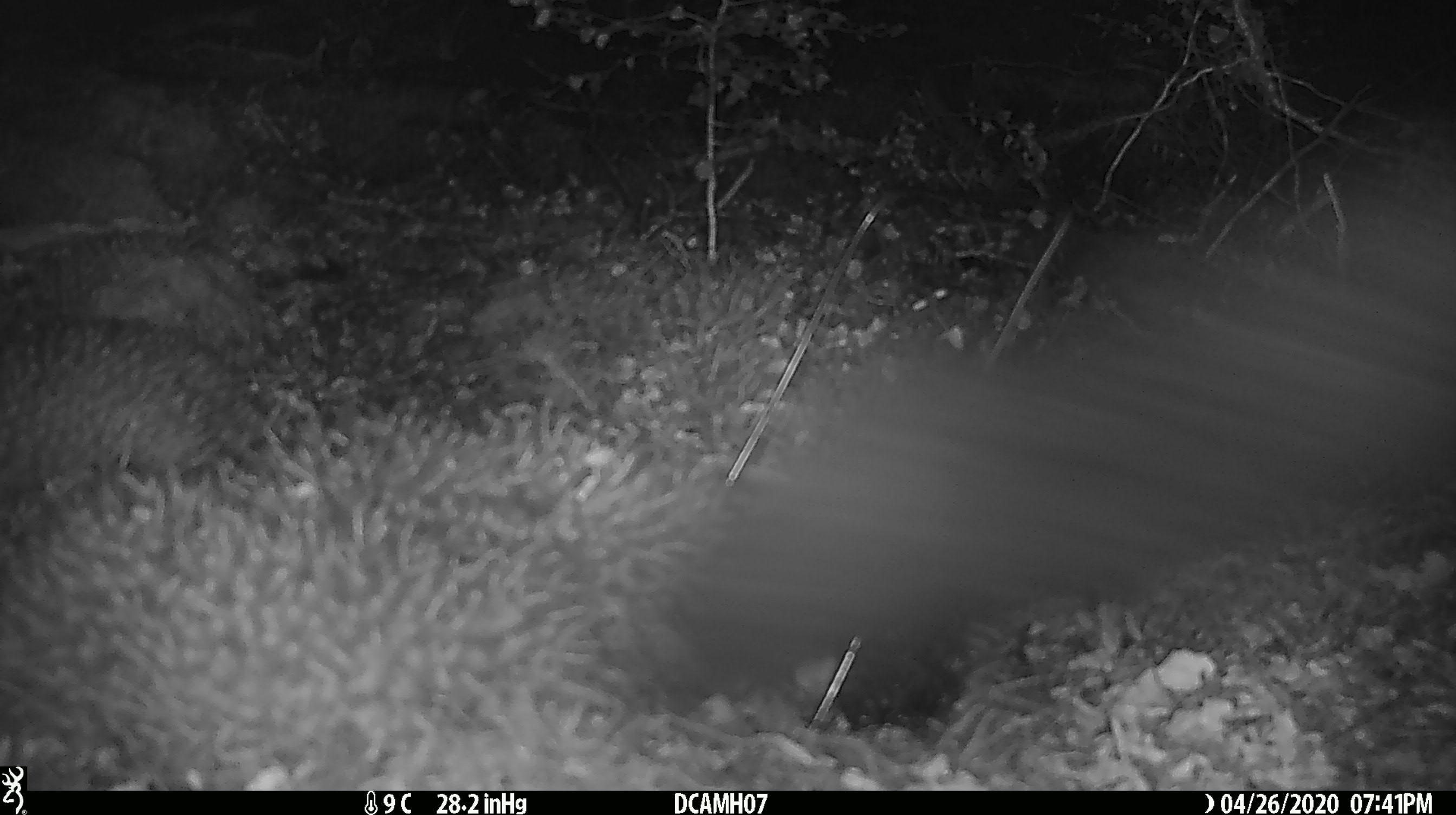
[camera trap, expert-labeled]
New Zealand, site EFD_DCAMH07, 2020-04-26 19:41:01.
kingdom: Animalia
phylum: Chordata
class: Mammalia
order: Diprotodontia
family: Phalangeridae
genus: Trichosurus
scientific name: Trichosurus vulpecula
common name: common brushtail possum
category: possum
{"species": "possum (common brushtail possum) (Trichosurus vulpecula)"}